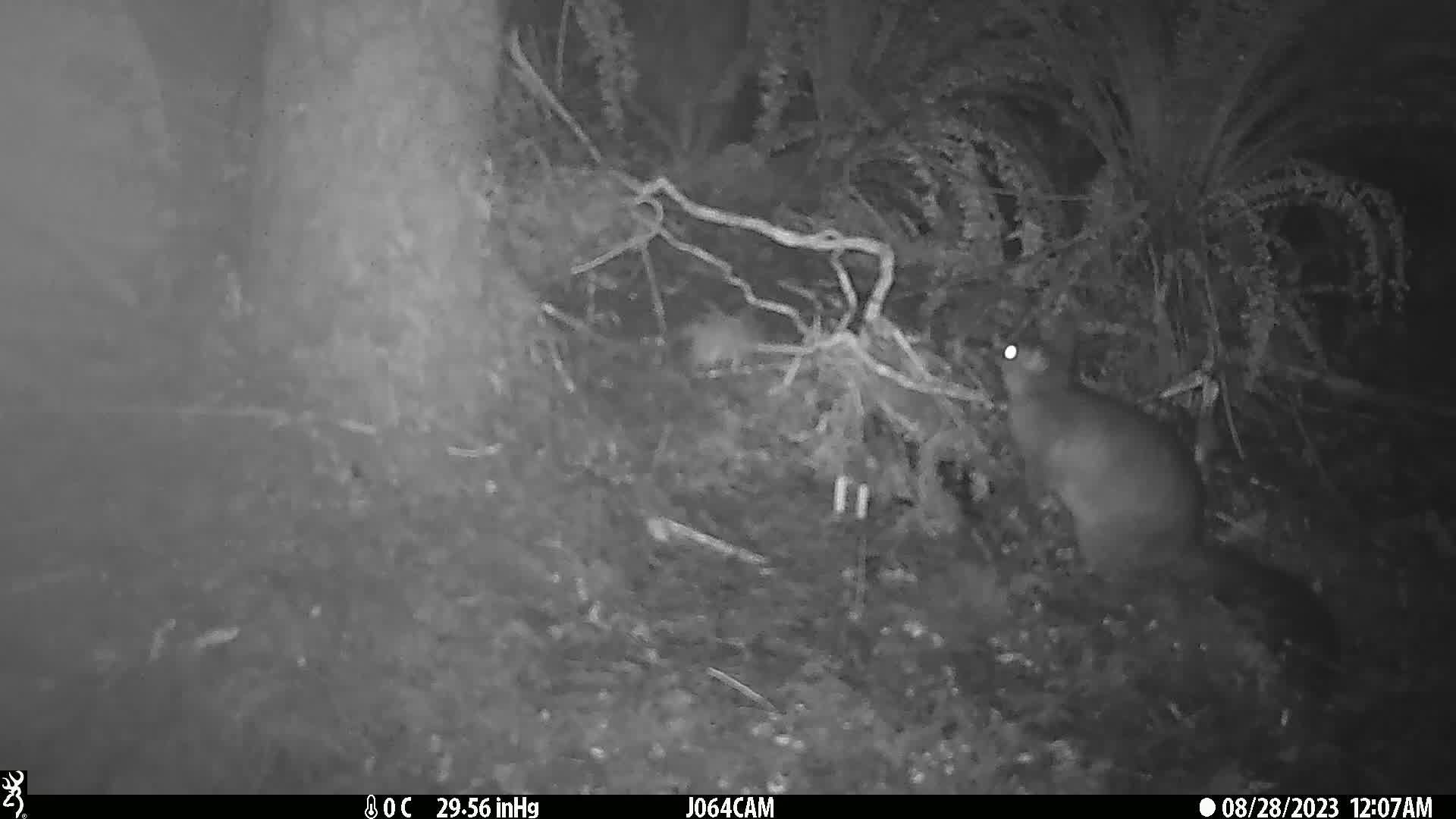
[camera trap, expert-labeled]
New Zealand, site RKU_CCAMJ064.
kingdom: Animalia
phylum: Chordata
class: Mammalia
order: Diprotodontia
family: Phalangeridae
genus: Trichosurus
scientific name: Trichosurus vulpecula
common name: common brushtail possum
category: possum